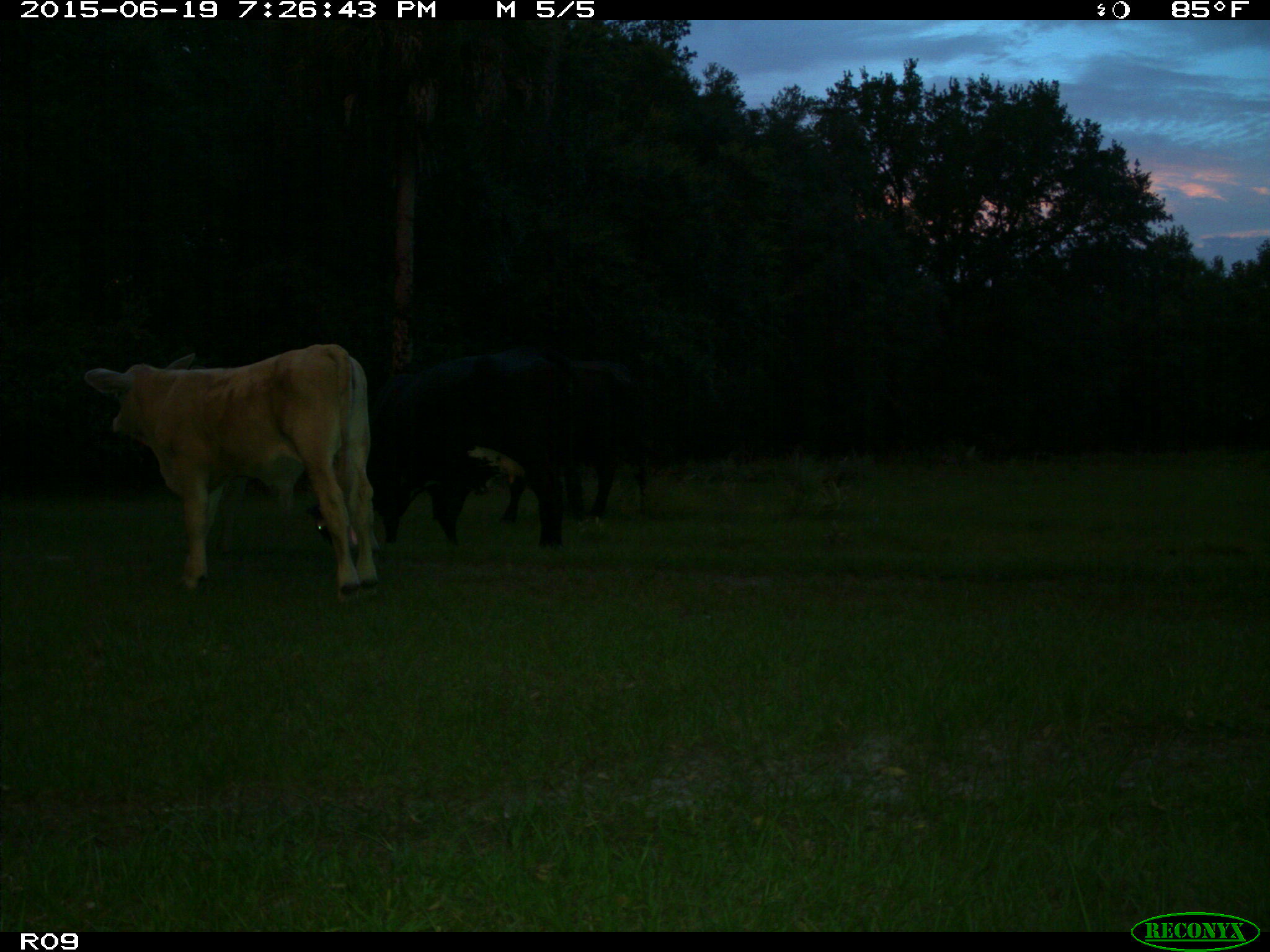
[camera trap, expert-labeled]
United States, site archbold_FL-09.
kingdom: Animalia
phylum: Chordata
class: Mammalia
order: Artiodactyla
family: Bovidae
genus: Bos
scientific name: Bos taurus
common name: domestic cow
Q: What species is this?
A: Bos taurus (domestic cow).